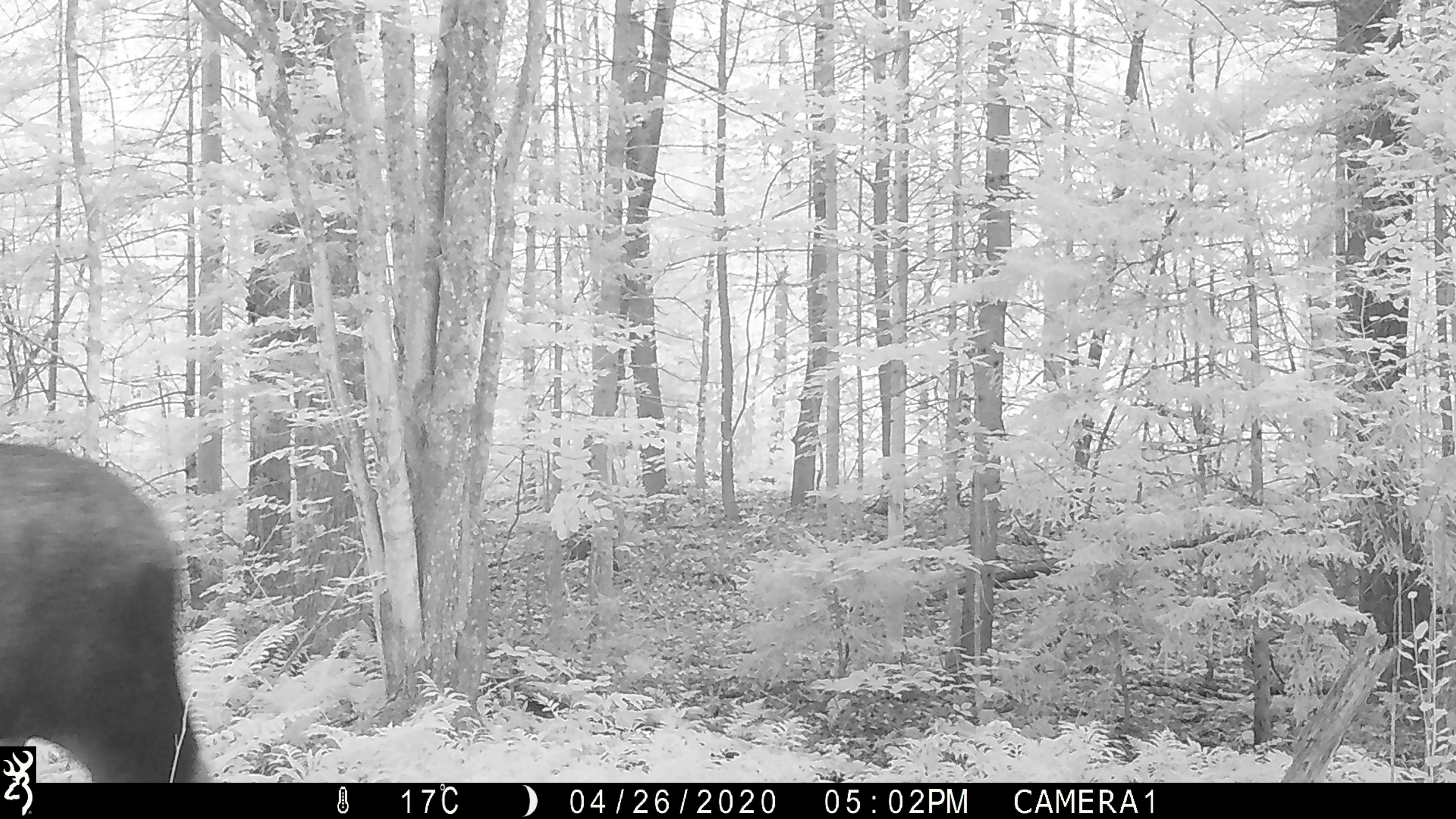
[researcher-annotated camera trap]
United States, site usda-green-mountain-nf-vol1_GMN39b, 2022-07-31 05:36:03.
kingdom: Animalia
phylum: Chordata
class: Mammalia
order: Artiodactyla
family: Cervidae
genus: Alces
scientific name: Alces alces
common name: moose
Moose (Alces alces).